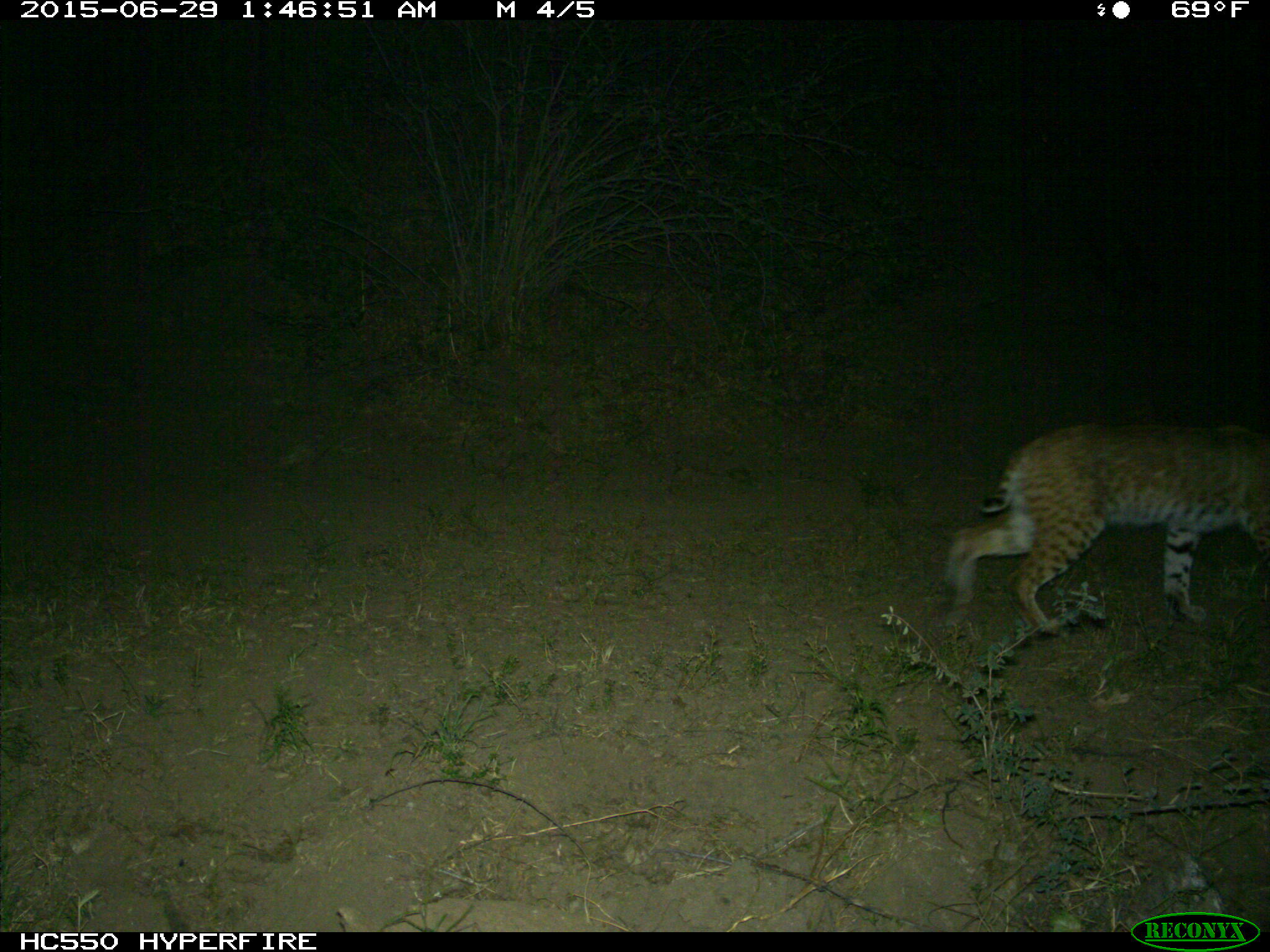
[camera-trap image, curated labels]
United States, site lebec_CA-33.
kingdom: Animalia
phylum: Chordata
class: Mammalia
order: Carnivora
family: Felidae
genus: Lynx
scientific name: Lynx rufus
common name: bobcat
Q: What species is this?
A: Lynx rufus (bobcat).